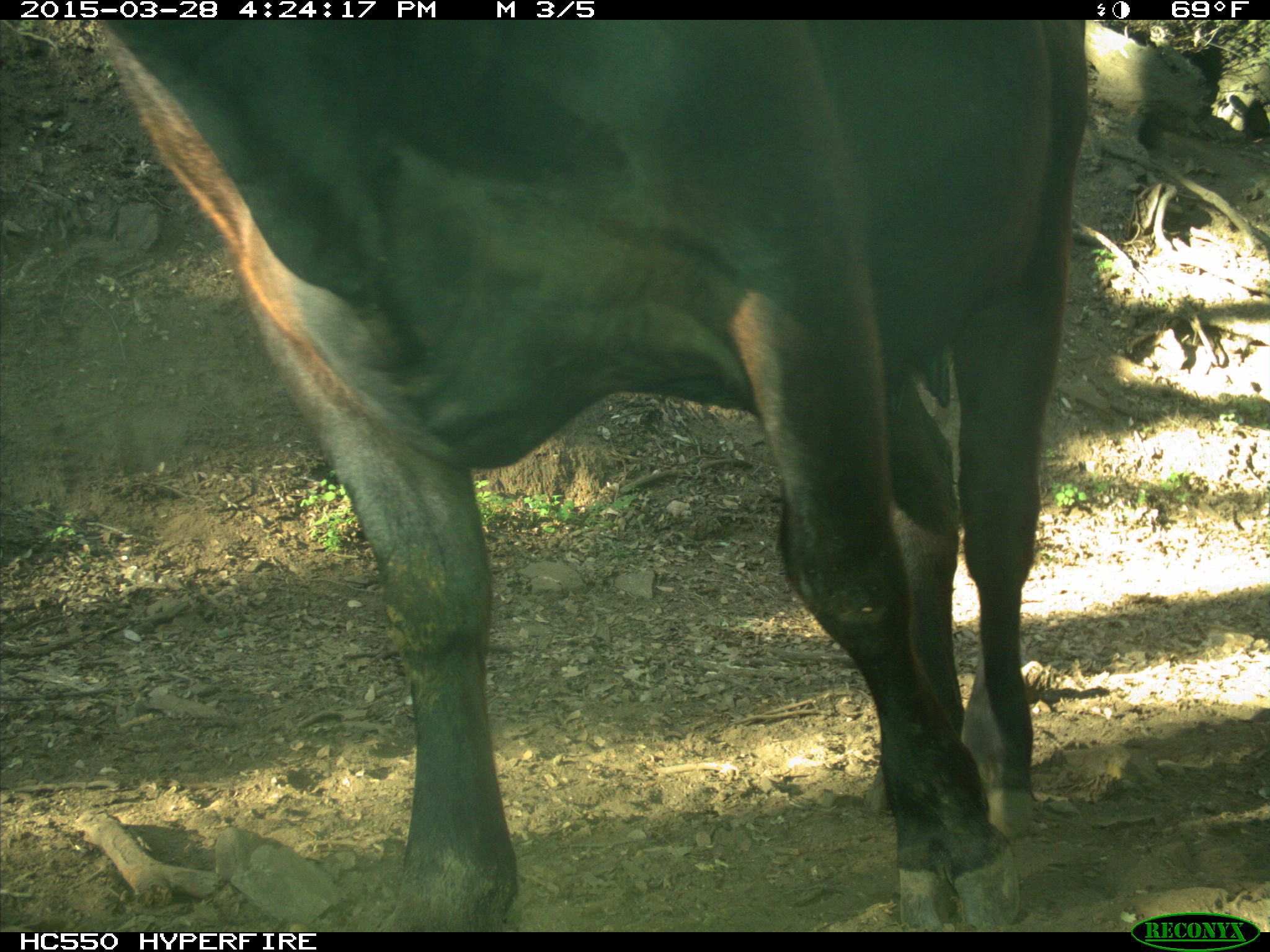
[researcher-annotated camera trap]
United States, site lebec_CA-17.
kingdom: Animalia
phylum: Chordata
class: Mammalia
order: Artiodactyla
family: Bovidae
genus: Bos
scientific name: Bos taurus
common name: domestic cow